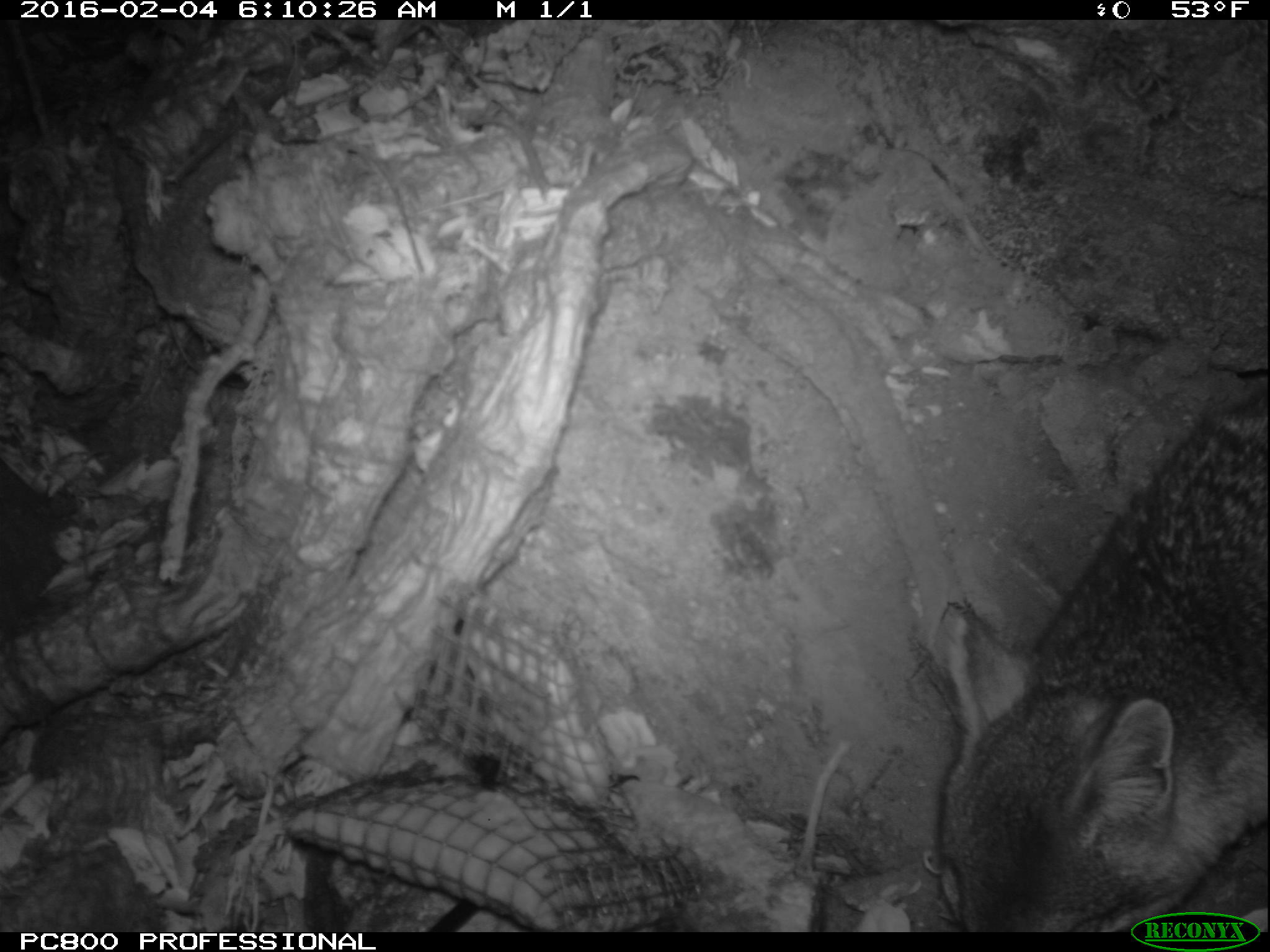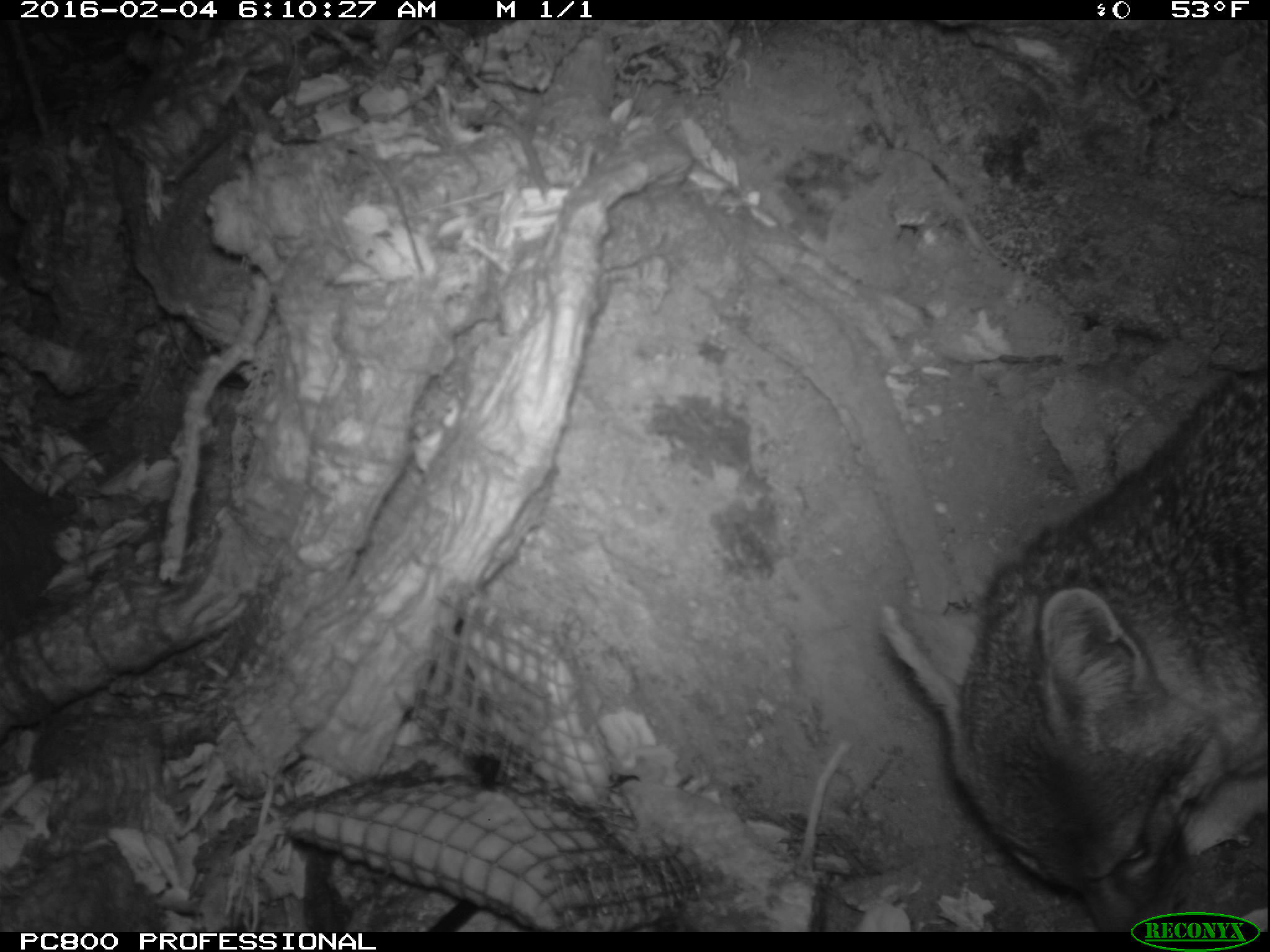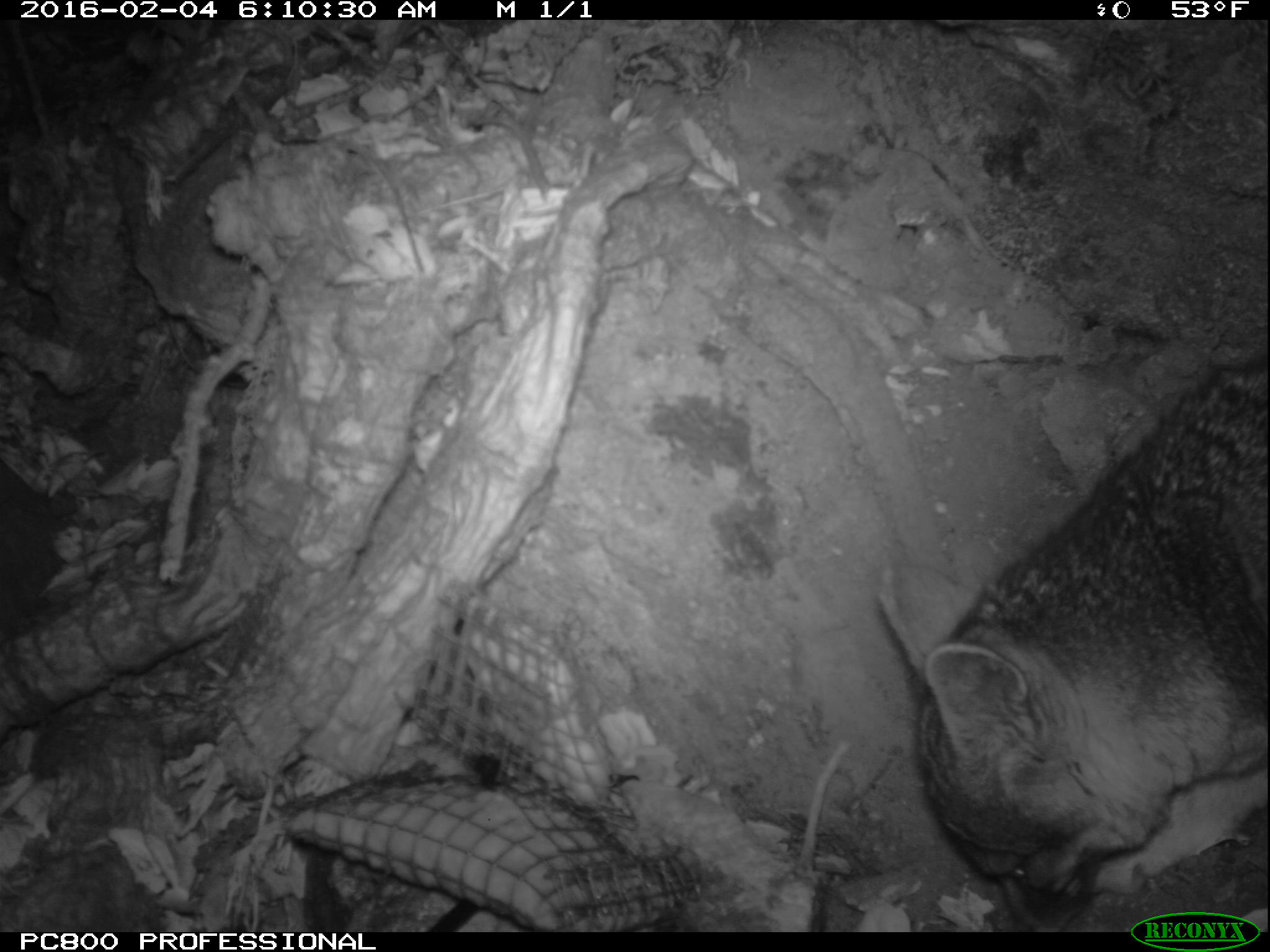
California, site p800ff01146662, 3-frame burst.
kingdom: Animalia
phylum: Chordata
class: Mammalia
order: Carnivora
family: Canidae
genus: Urocyon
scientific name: Urocyon littoralis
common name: island fox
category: fox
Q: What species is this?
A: Fox (island fox) (Urocyon littoralis).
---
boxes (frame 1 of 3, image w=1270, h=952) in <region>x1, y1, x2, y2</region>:
fox: <region>935, 392, 1268, 932</region>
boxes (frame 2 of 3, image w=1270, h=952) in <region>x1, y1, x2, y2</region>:
fox: <region>884, 371, 1269, 932</region>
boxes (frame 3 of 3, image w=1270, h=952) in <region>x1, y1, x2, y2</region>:
fox: <region>879, 351, 1268, 932</region>